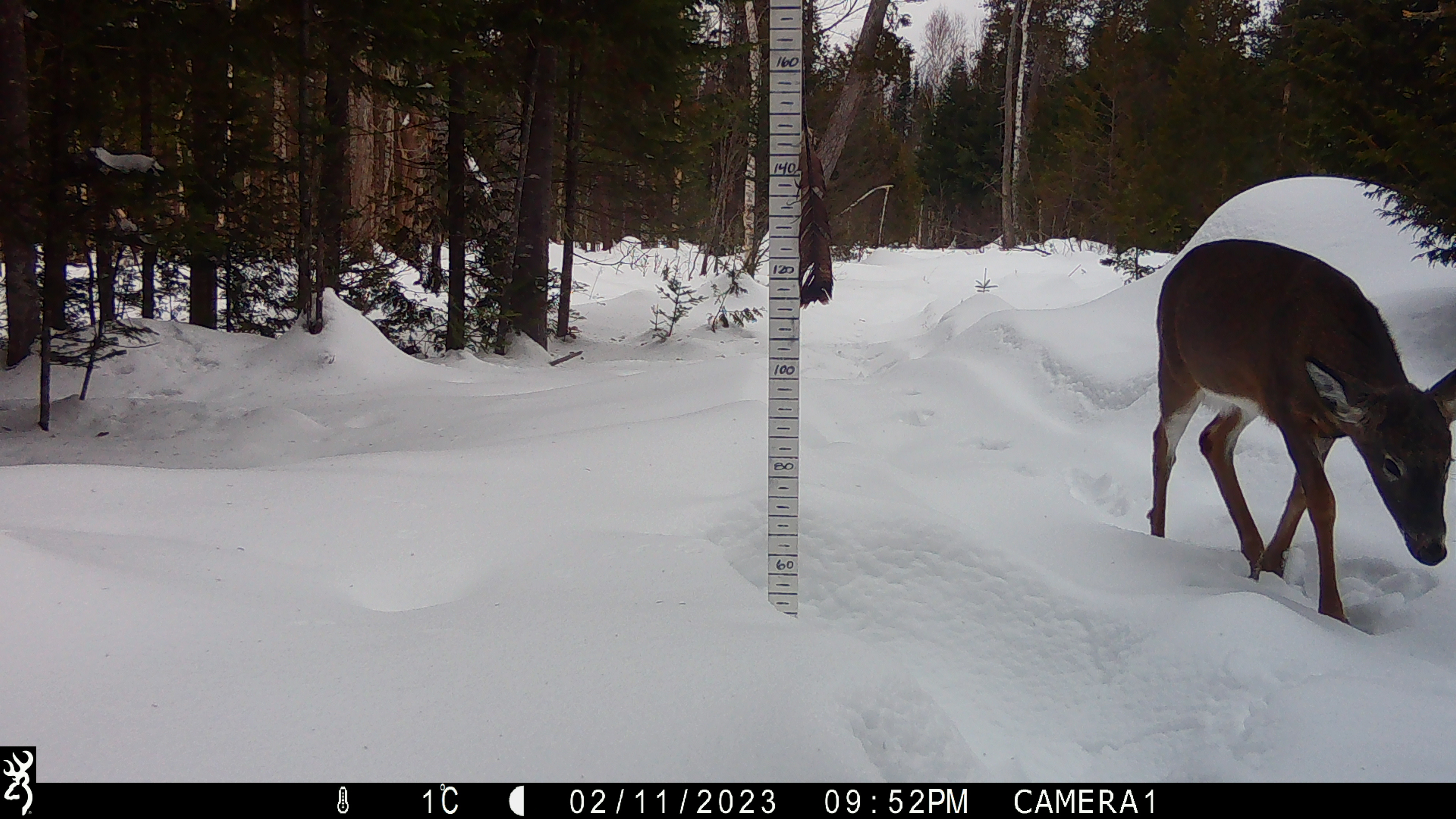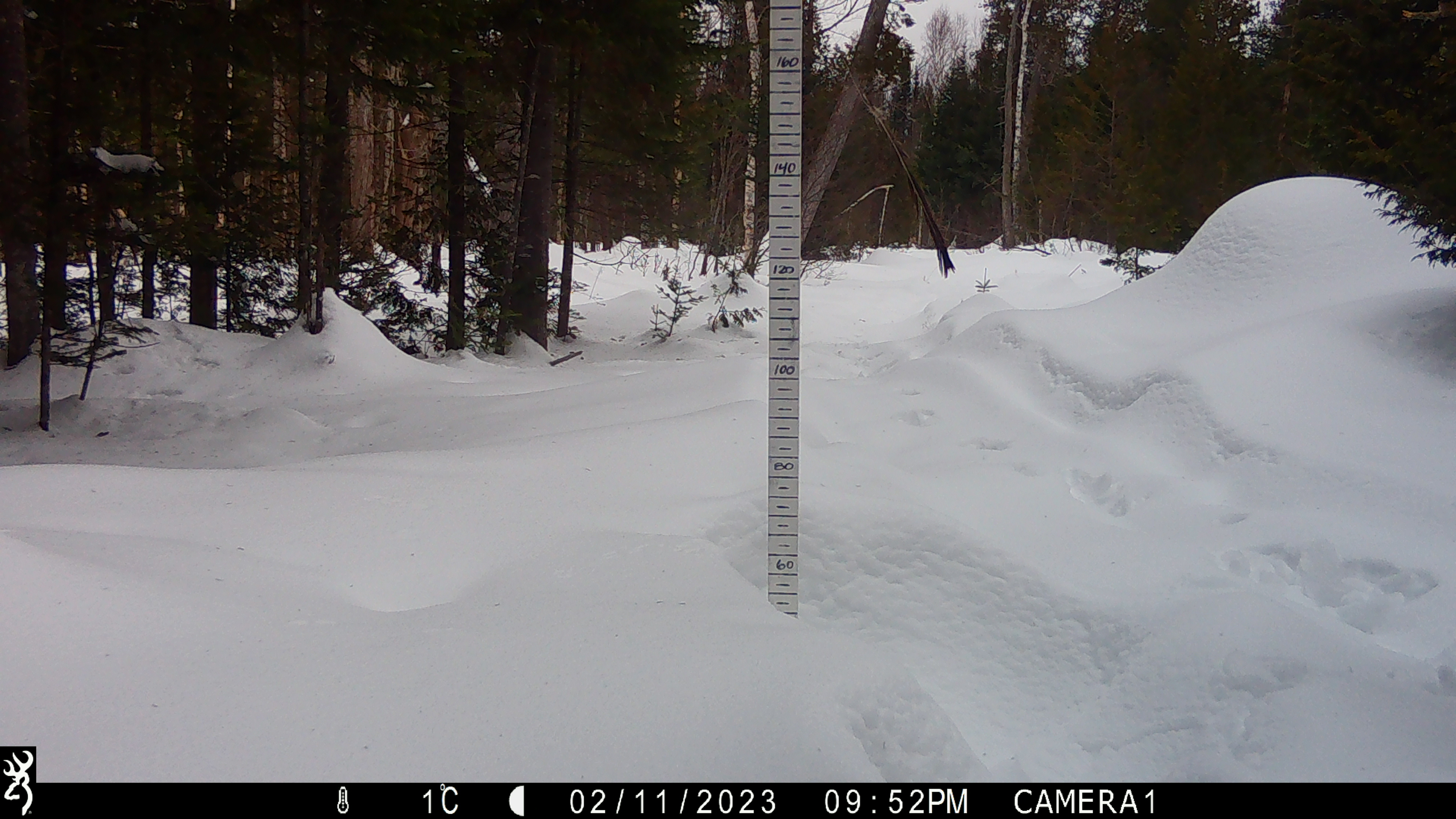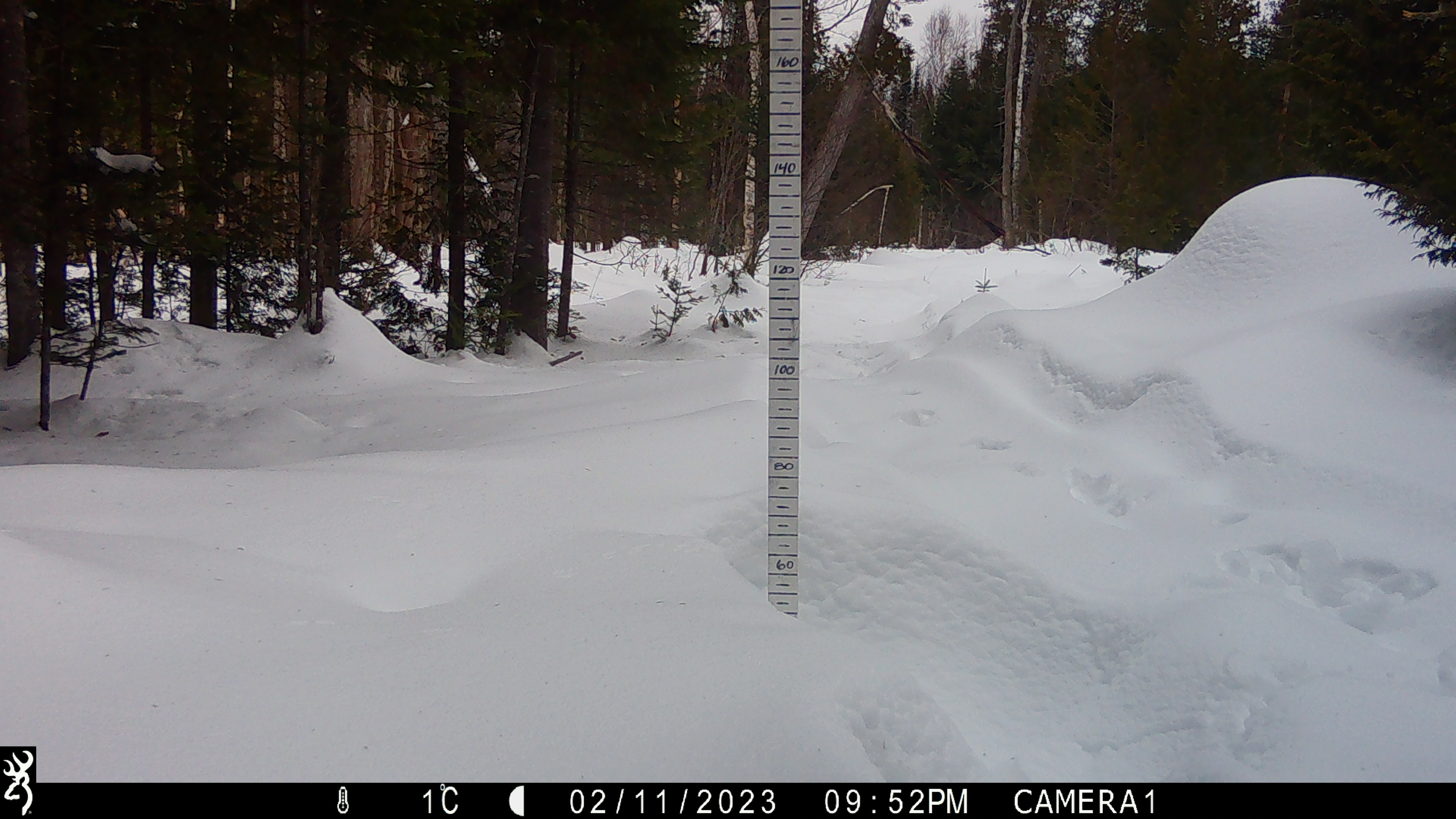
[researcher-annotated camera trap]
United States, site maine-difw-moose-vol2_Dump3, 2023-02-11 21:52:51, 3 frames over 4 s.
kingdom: Animalia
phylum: Chordata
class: Mammalia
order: Artiodactyla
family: Cervidae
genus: Odocoileus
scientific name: Odocoileus virginianus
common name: white-tailed deer